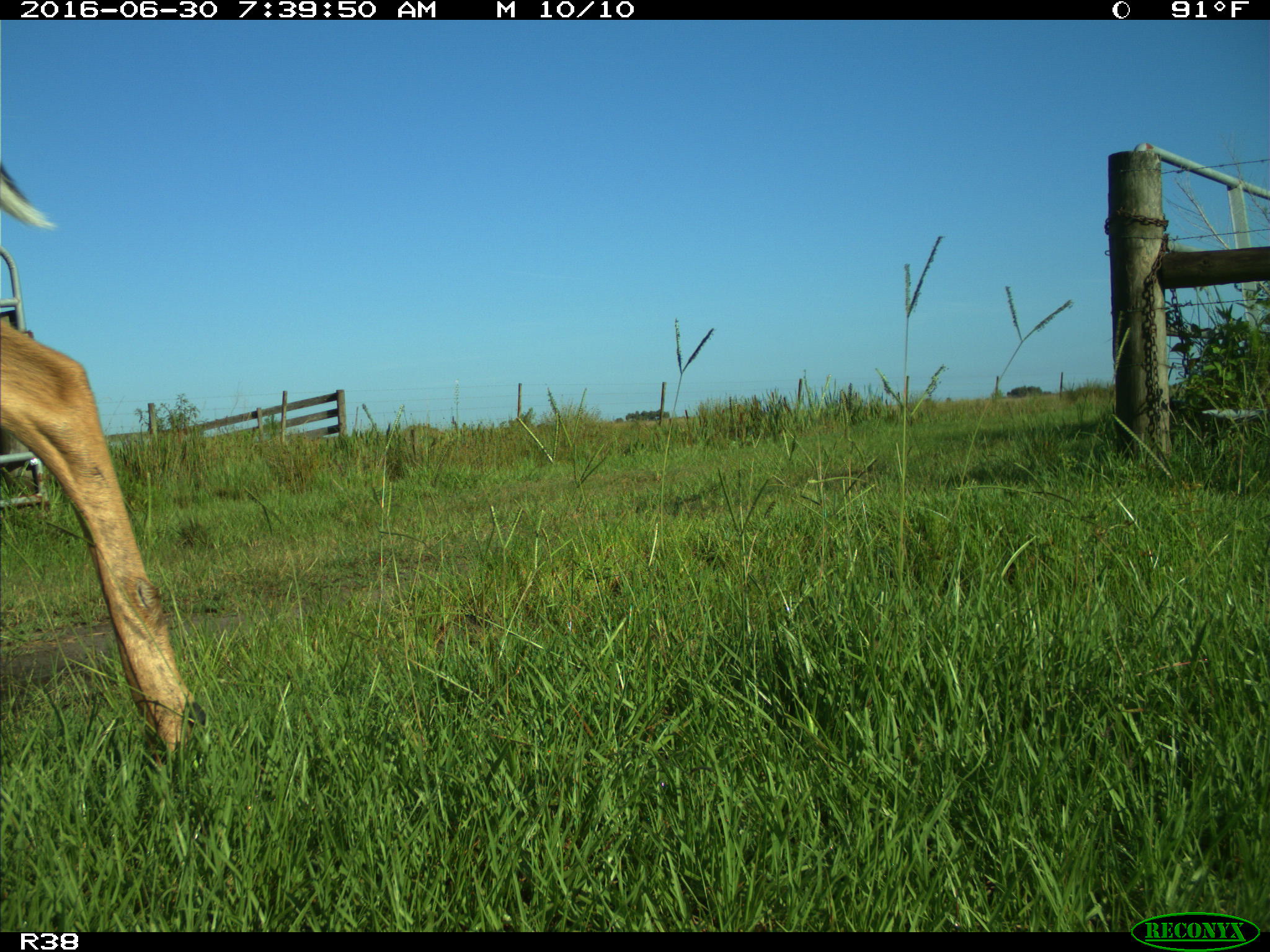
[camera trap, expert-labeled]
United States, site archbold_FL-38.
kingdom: Animalia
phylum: Chordata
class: Mammalia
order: Artiodactyla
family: Cervidae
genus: Odocoileus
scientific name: Odocoileus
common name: deer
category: unidentified deer